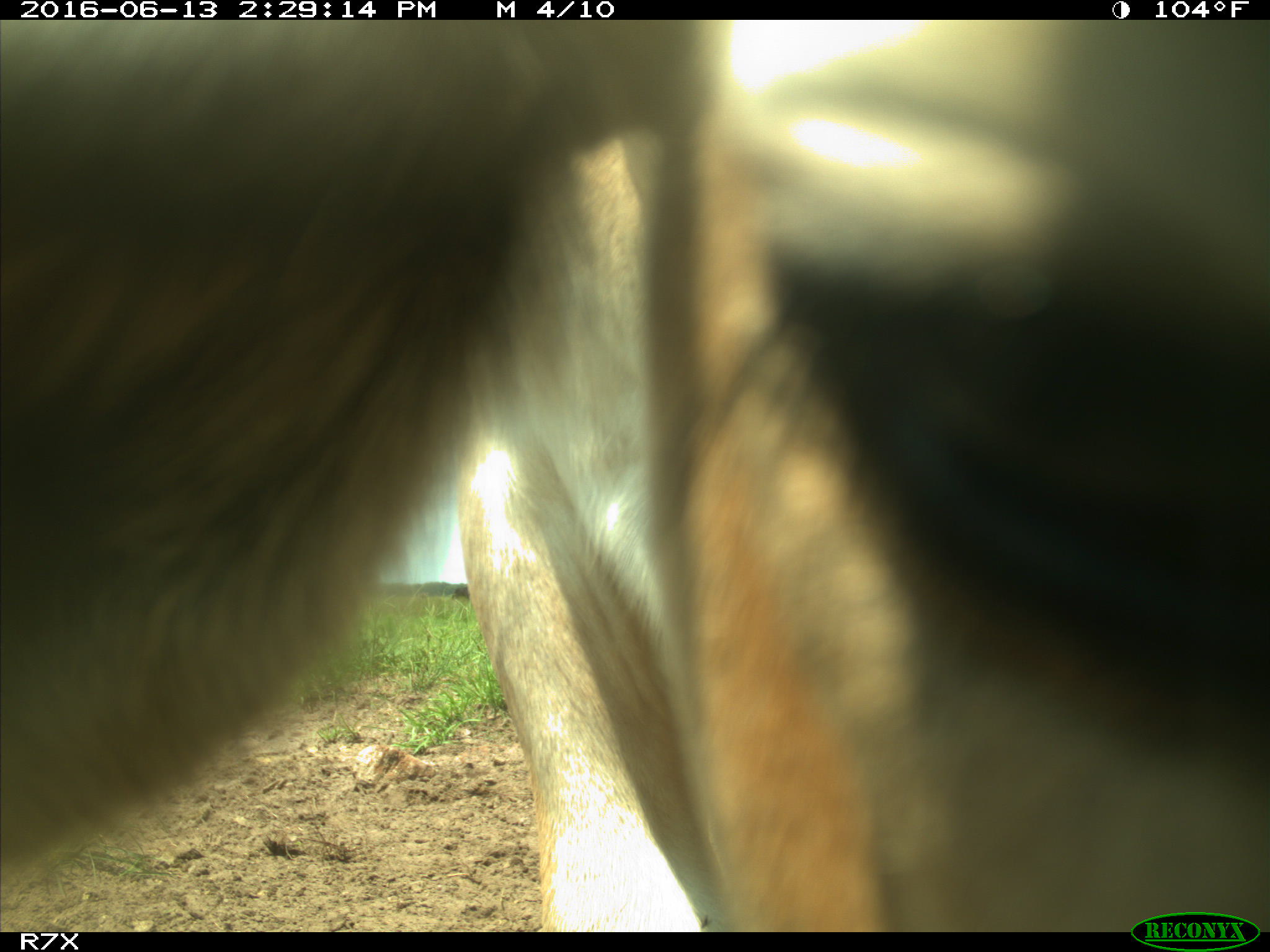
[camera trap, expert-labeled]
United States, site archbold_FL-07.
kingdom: Animalia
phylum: Chordata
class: Mammalia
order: Artiodactyla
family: Bovidae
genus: Bos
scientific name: Bos taurus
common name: domestic cow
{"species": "Bos taurus (domestic cow)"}